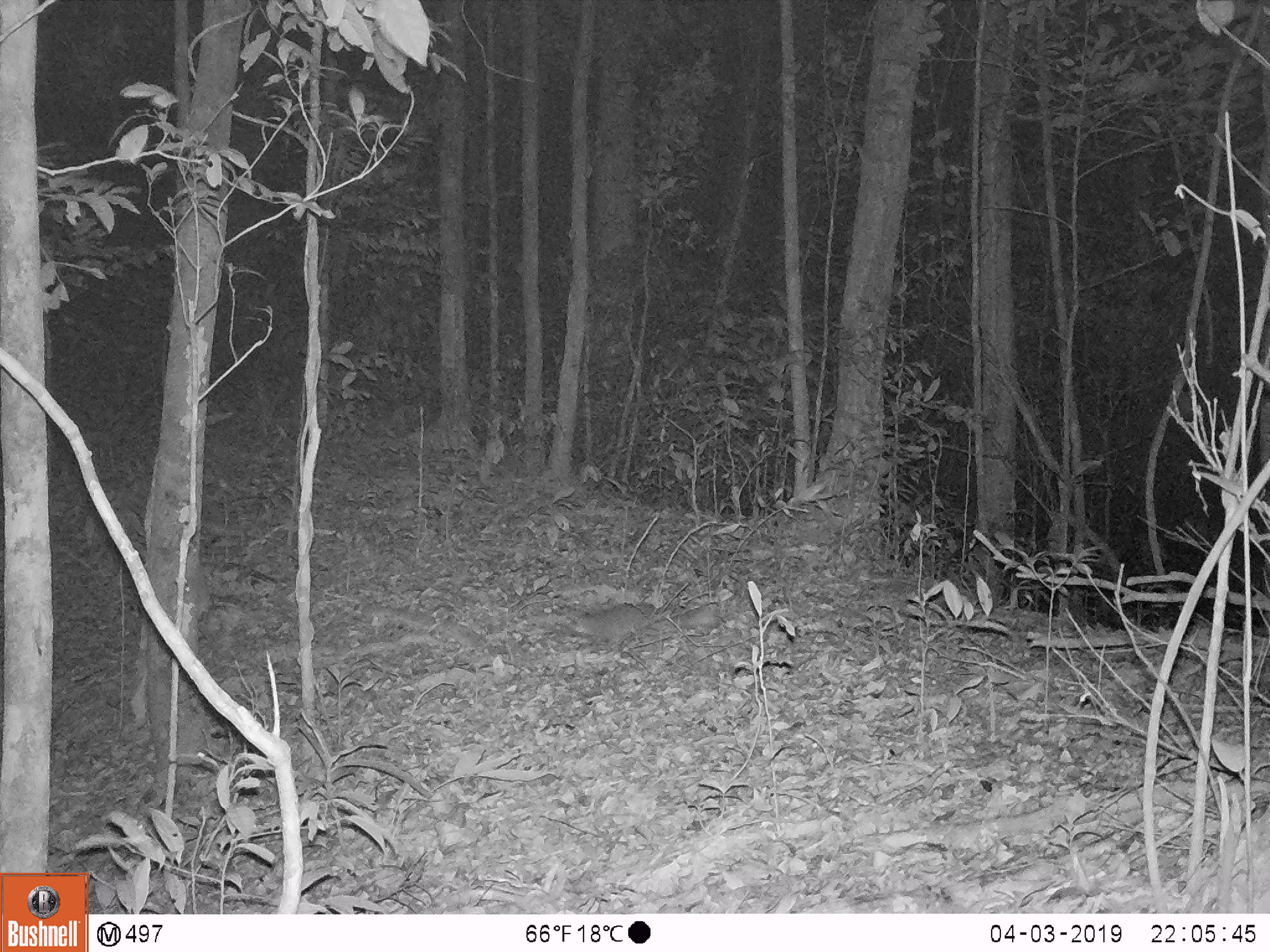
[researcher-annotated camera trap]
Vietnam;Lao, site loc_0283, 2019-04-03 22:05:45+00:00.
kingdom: Animalia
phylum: Chordata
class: Mammalia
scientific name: Mammalia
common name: mammal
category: unidentified small mammal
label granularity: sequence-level